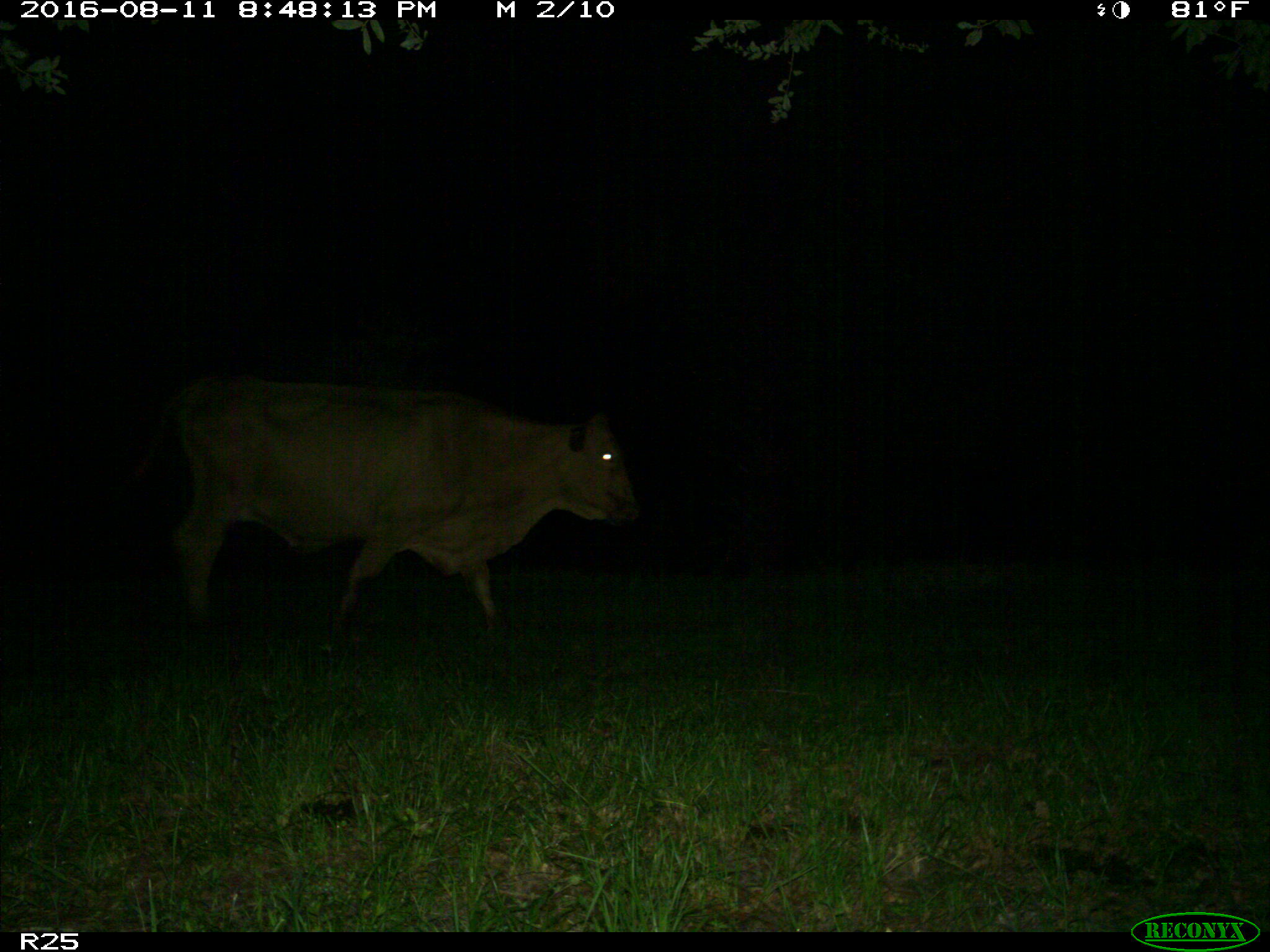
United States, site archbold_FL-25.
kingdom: Animalia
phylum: Chordata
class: Mammalia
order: Artiodactyla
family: Bovidae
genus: Bos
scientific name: Bos taurus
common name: domestic cow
Bos taurus (domestic cow).